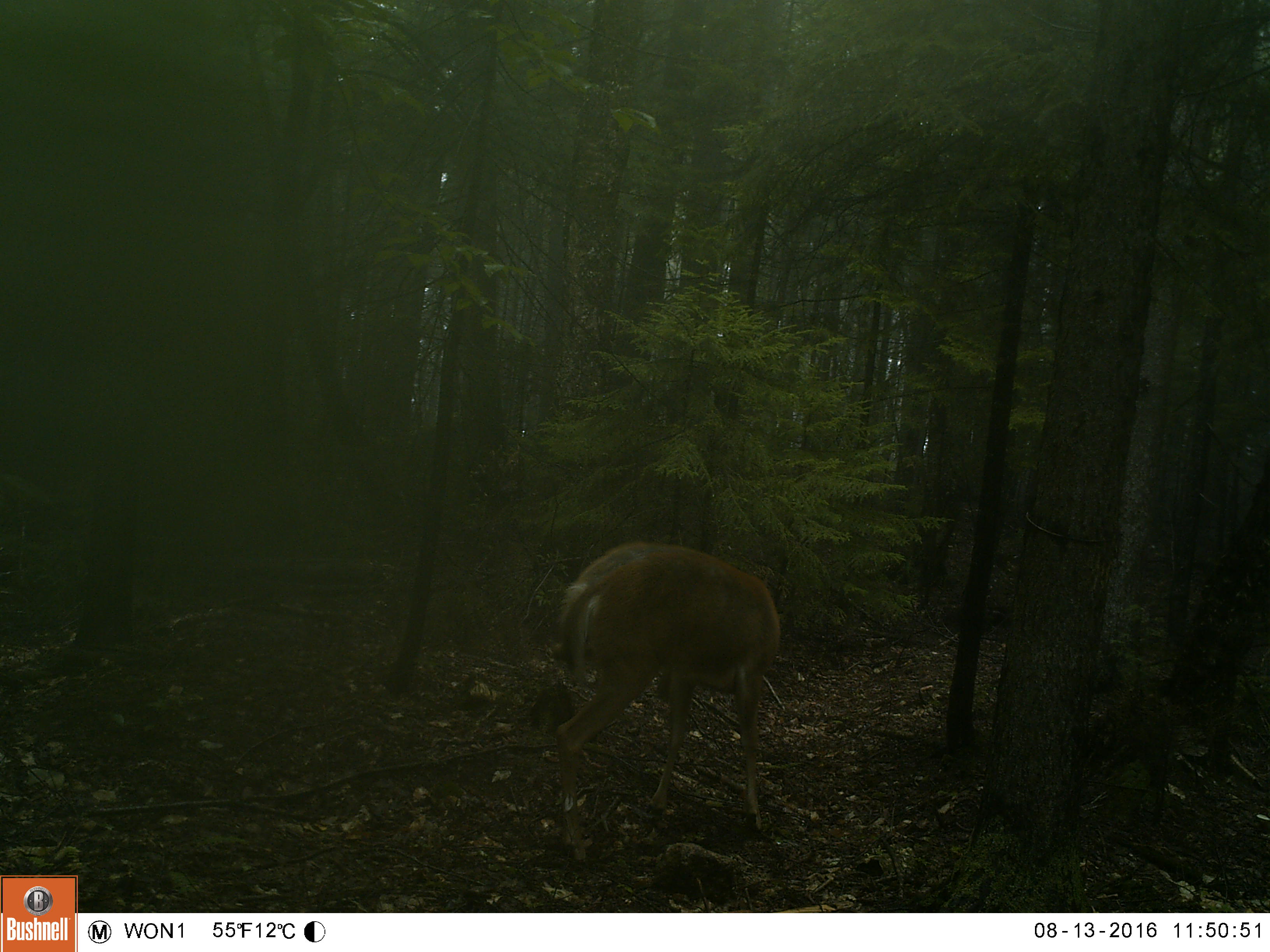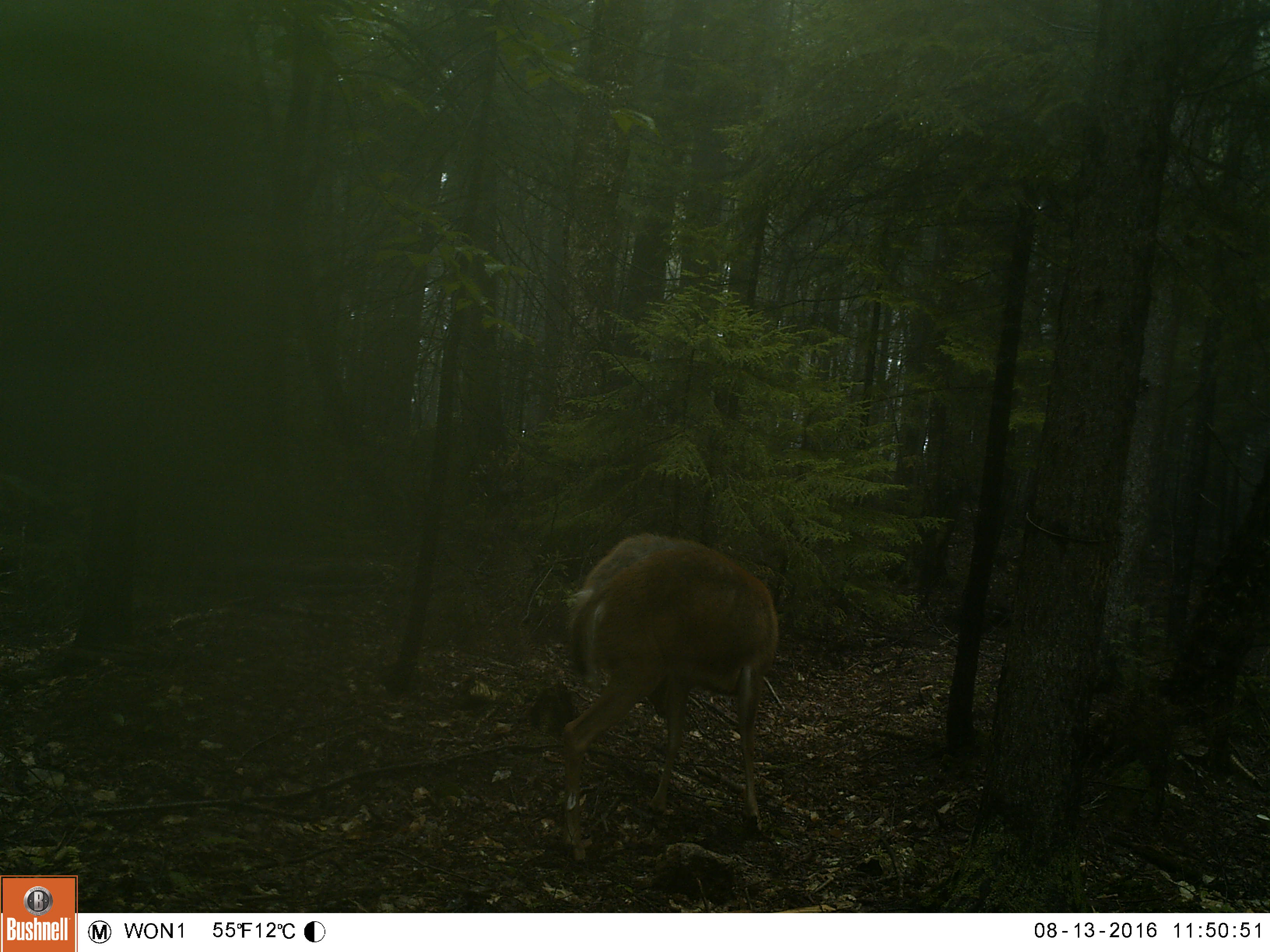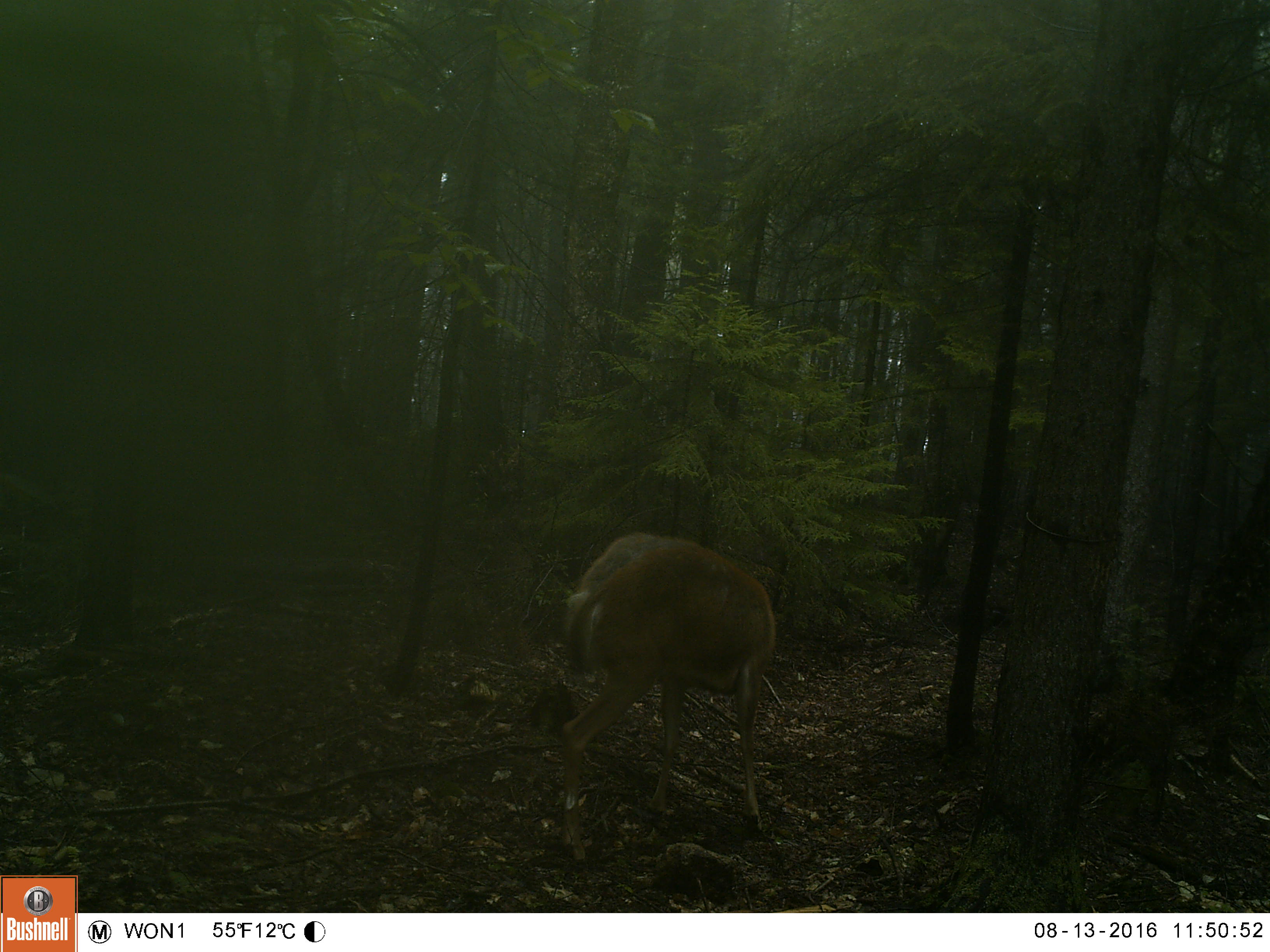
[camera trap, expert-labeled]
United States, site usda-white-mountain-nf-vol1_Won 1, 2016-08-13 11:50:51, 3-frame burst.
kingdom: Animalia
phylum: Chordata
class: Mammalia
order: Artiodactyla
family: Cervidae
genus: Odocoileus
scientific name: Odocoileus virginianus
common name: white-tailed deer